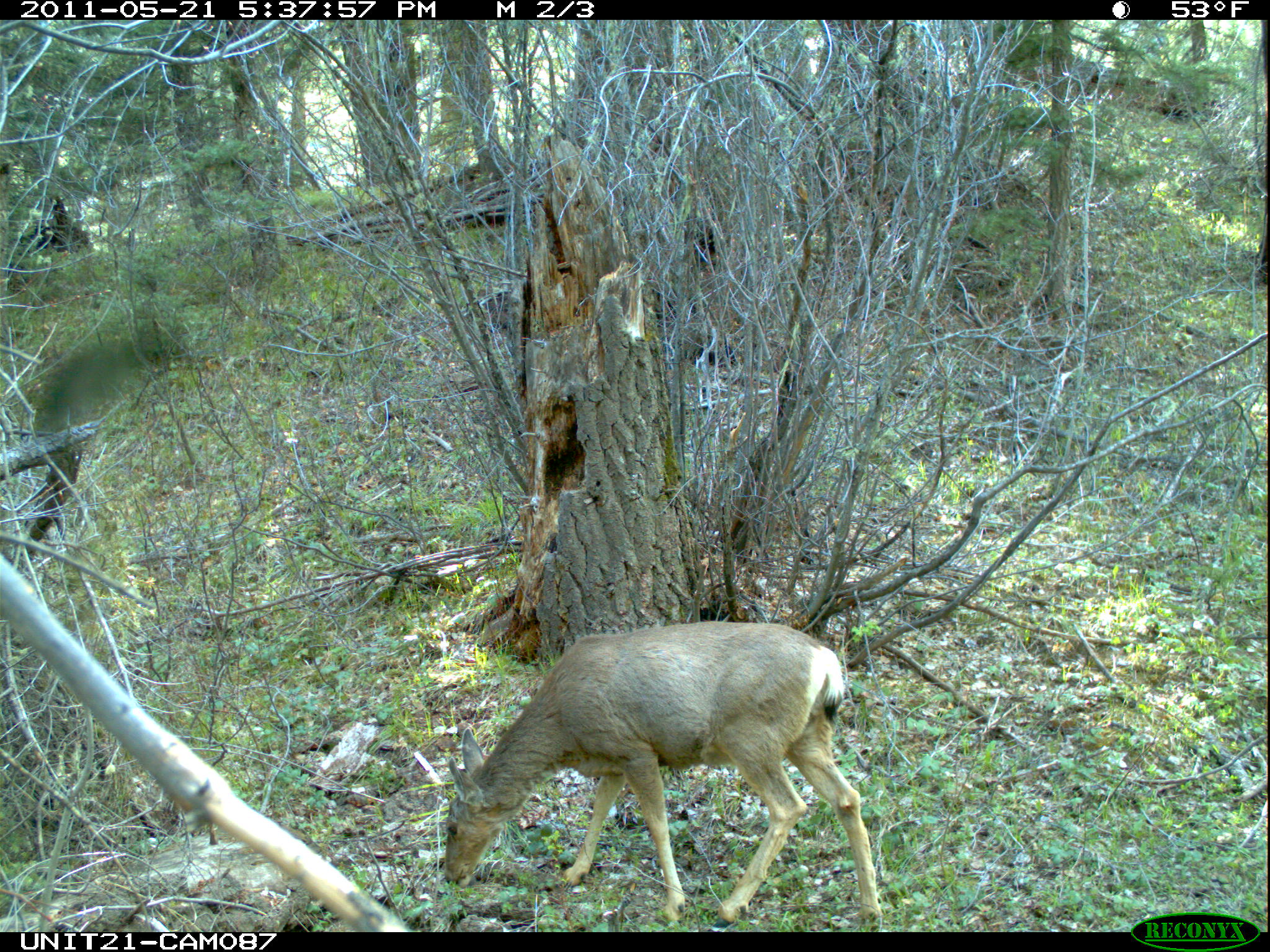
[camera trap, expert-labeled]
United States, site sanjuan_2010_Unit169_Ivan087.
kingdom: Animalia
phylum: Chordata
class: Mammalia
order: Artiodactyla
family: Cervidae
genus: Odocoileus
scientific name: Odocoileus hemionus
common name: mule deer